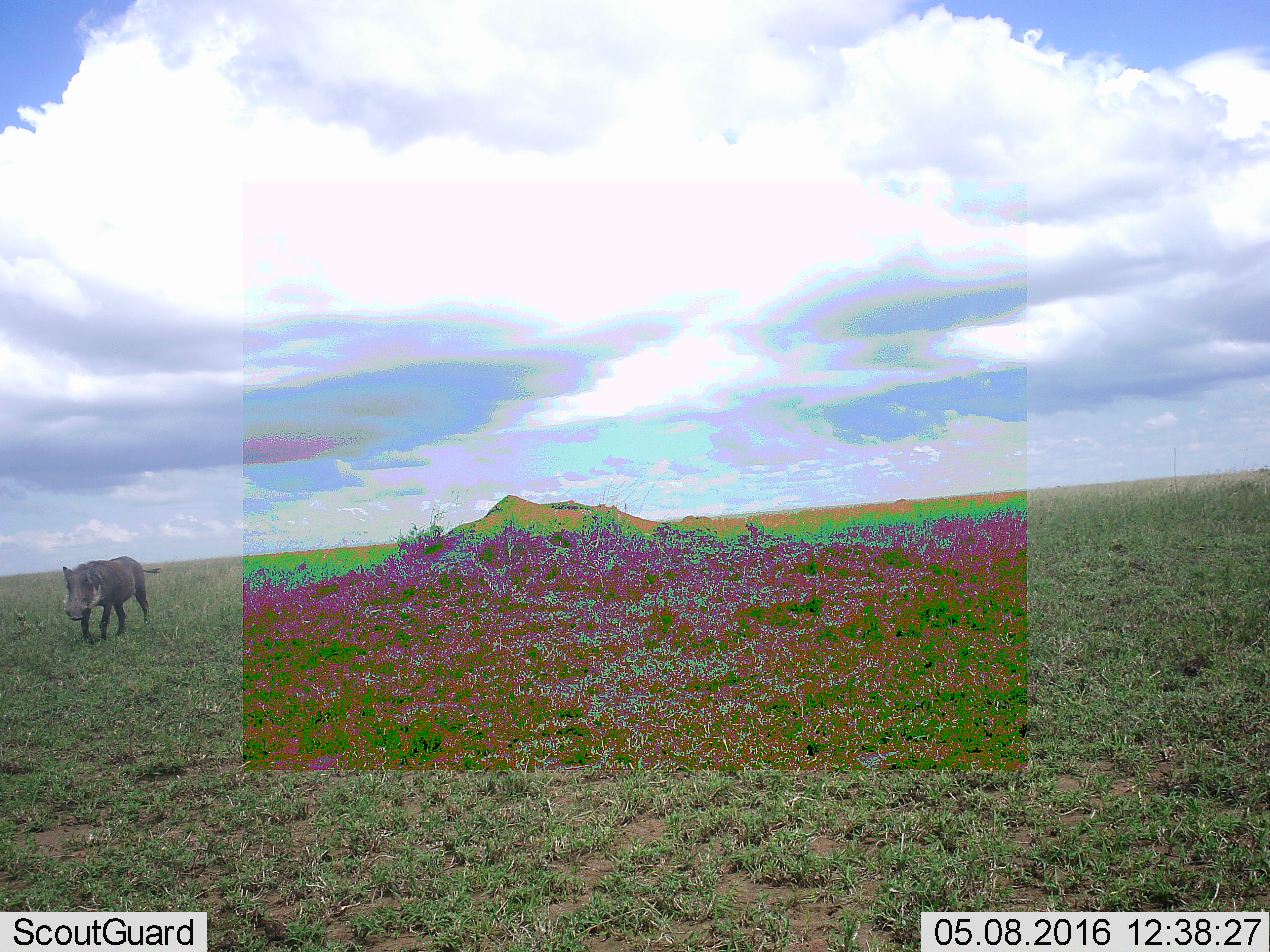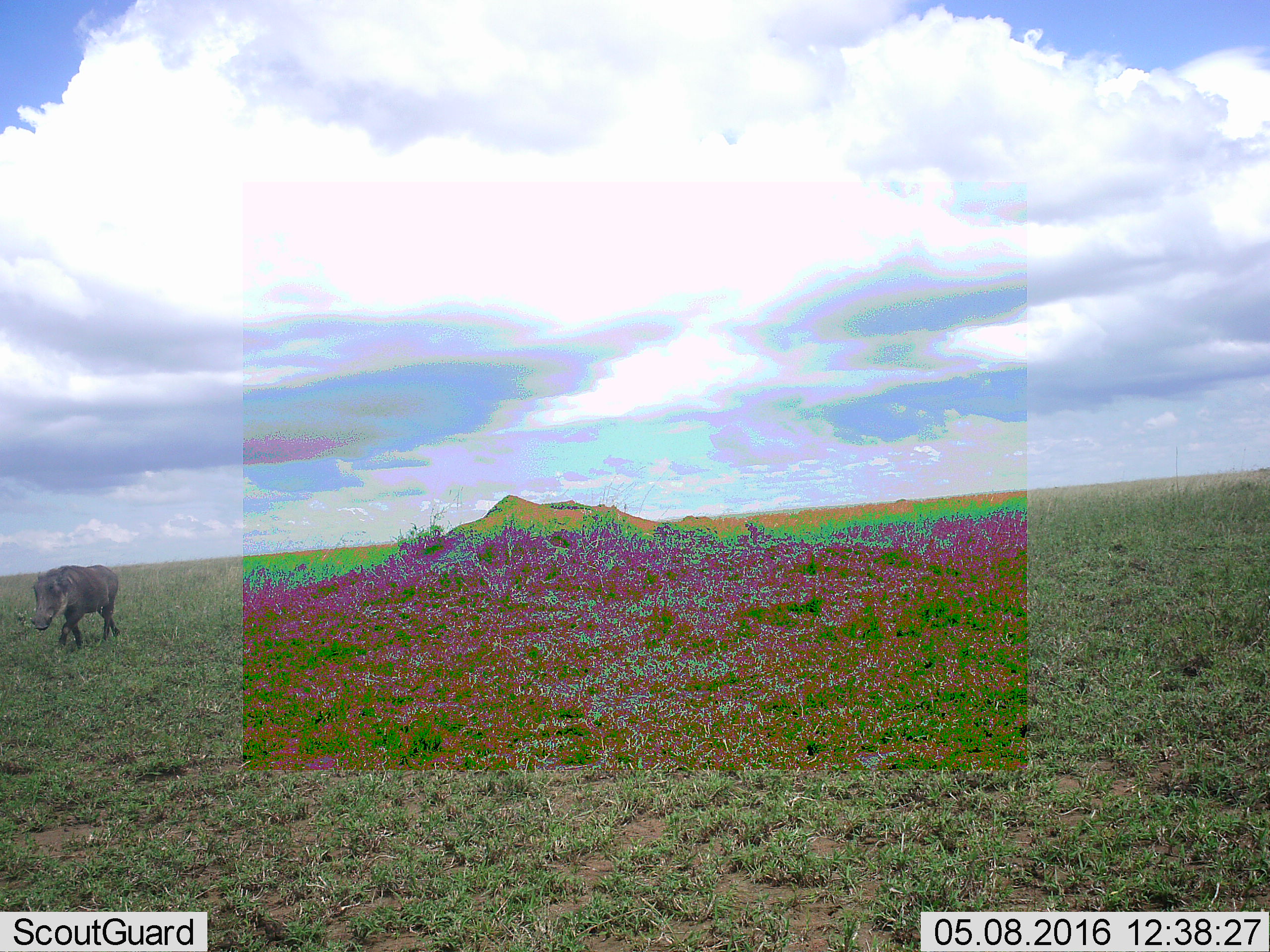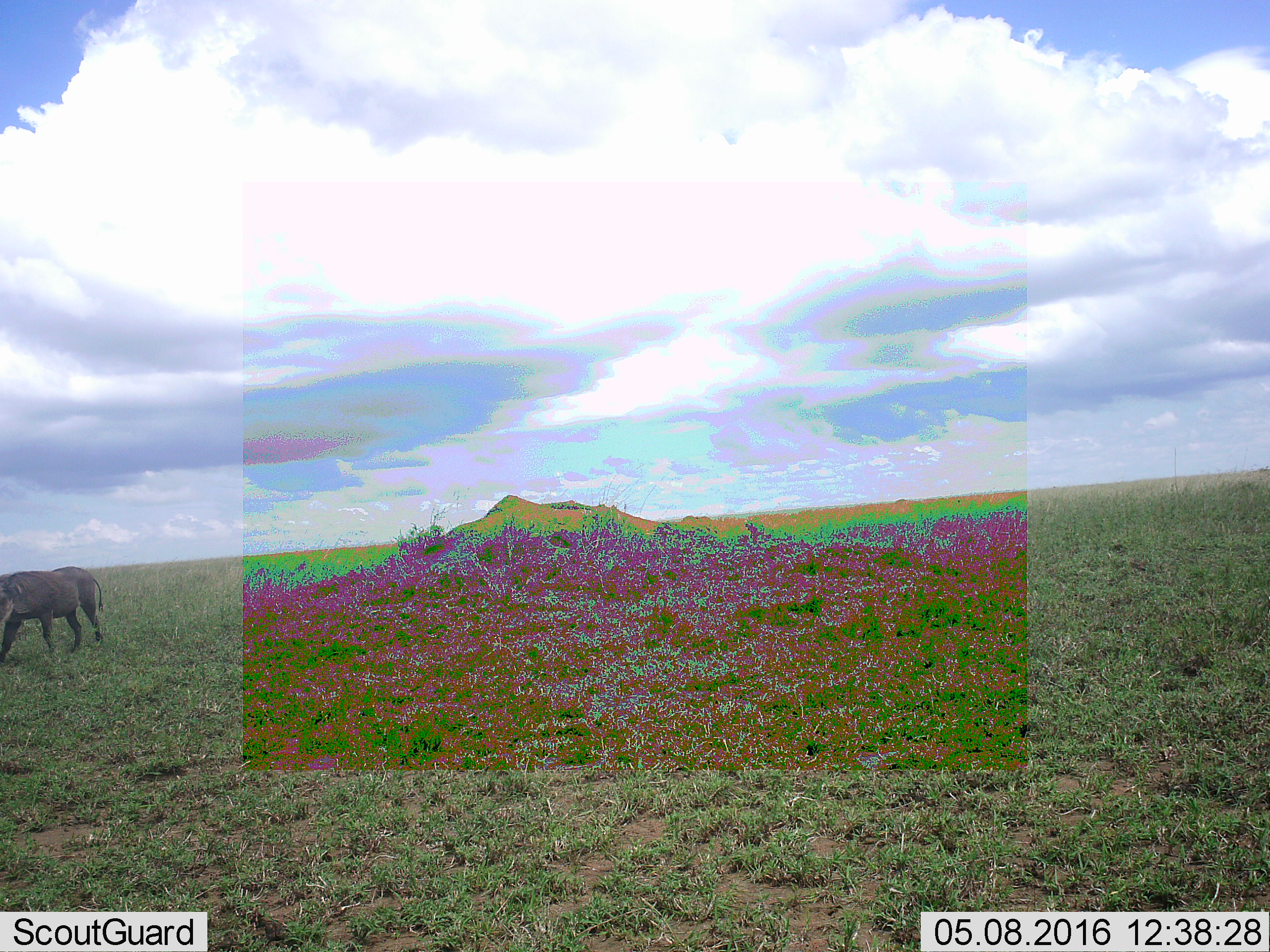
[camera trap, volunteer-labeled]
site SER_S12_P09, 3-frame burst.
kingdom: Animalia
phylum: Chordata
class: Mammalia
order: Artiodactyla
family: Suidae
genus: Phacochoerus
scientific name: Phacochoerus africanus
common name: warthog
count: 1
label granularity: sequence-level